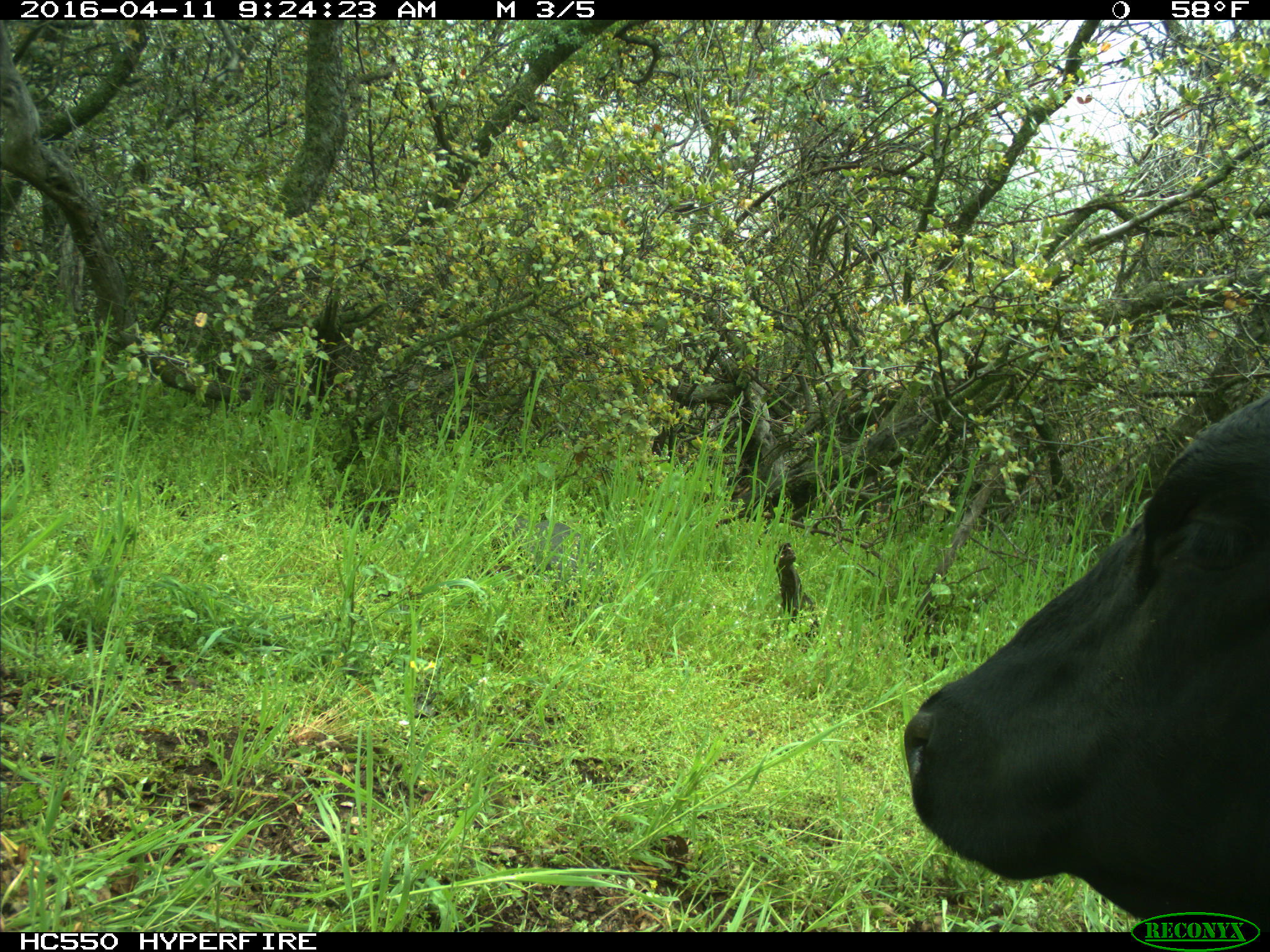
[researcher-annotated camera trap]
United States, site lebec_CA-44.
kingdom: Animalia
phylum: Chordata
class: Mammalia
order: Artiodactyla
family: Bovidae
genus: Bos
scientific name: Bos taurus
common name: domestic cow